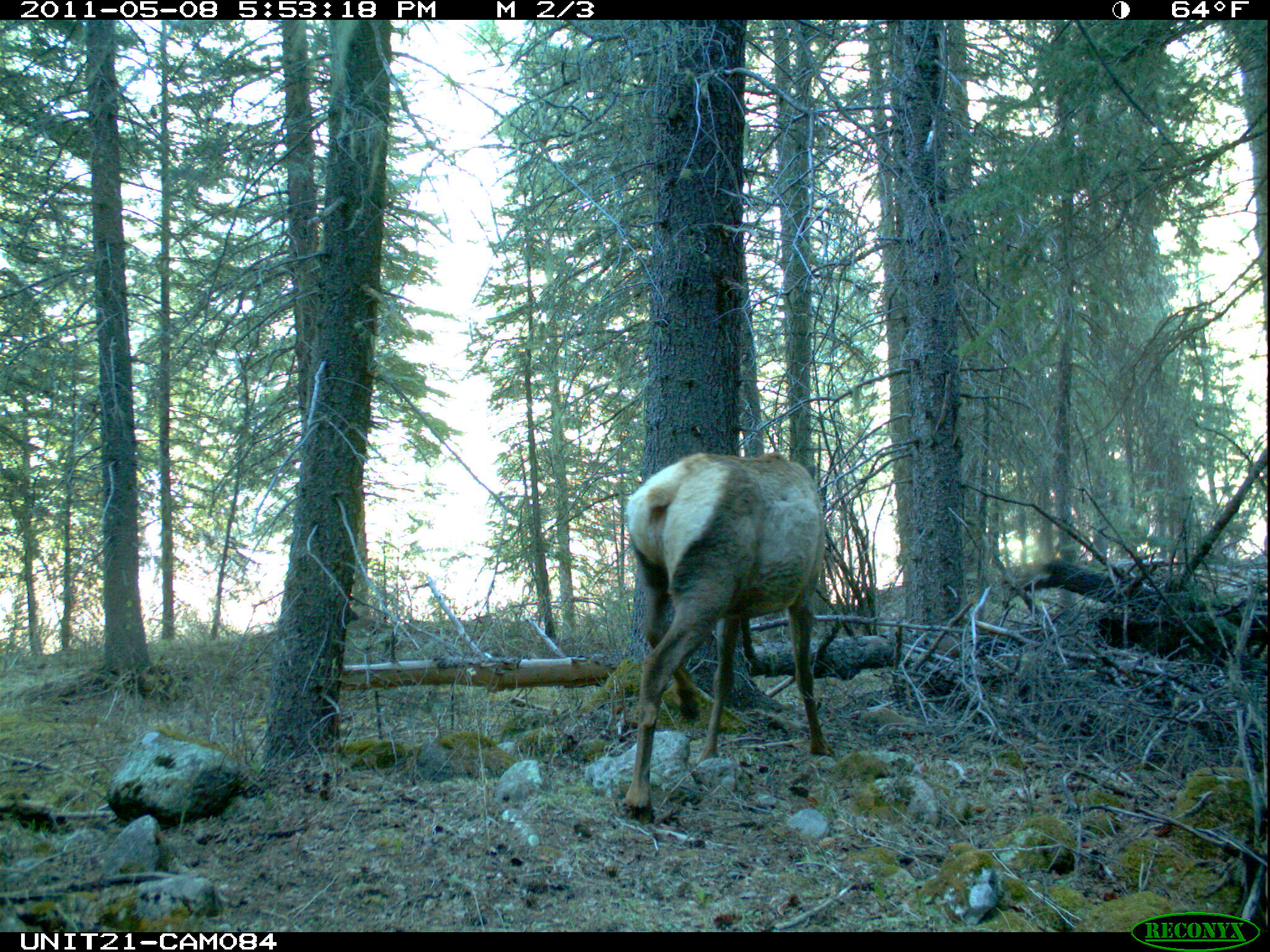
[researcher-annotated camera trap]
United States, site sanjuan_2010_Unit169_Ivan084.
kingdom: Animalia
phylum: Chordata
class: Mammalia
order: Artiodactyla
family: Cervidae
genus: Cervus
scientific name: Cervus elaphus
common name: red deer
Cervus elaphus (red deer).